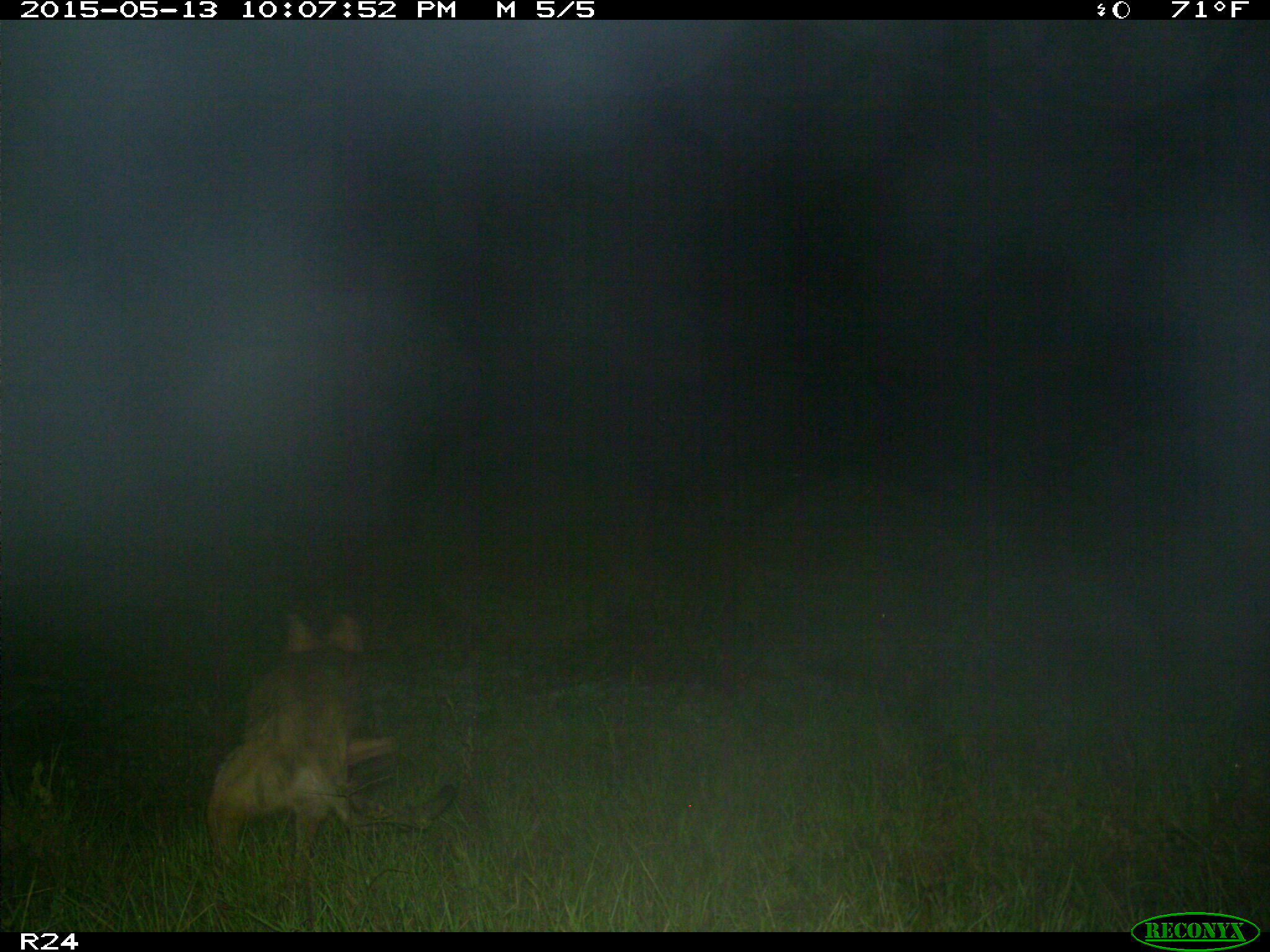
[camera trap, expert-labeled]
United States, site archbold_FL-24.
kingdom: Animalia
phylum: Chordata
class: Mammalia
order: Carnivora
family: Canidae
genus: Canis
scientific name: Canis latrans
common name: coyote